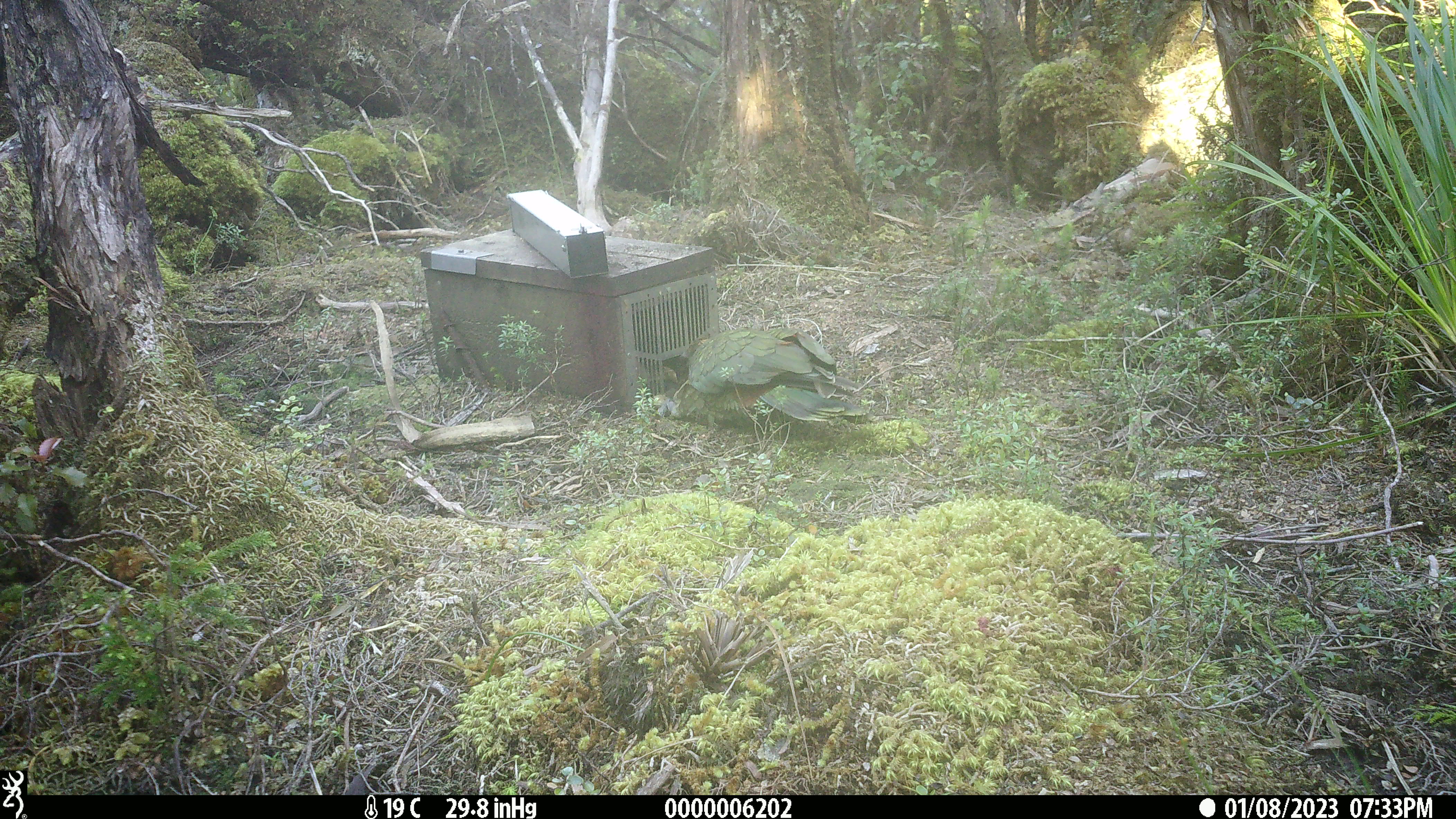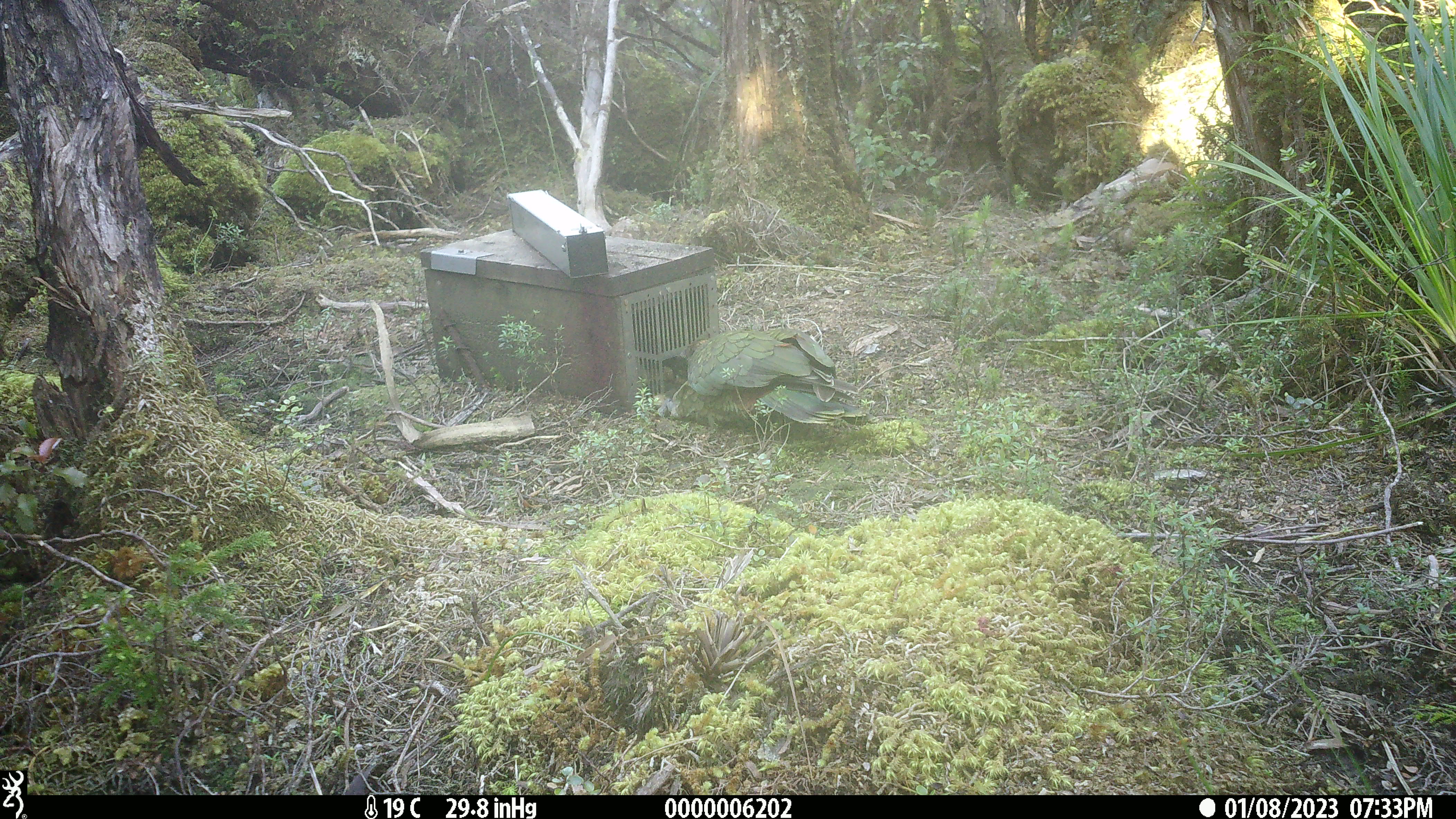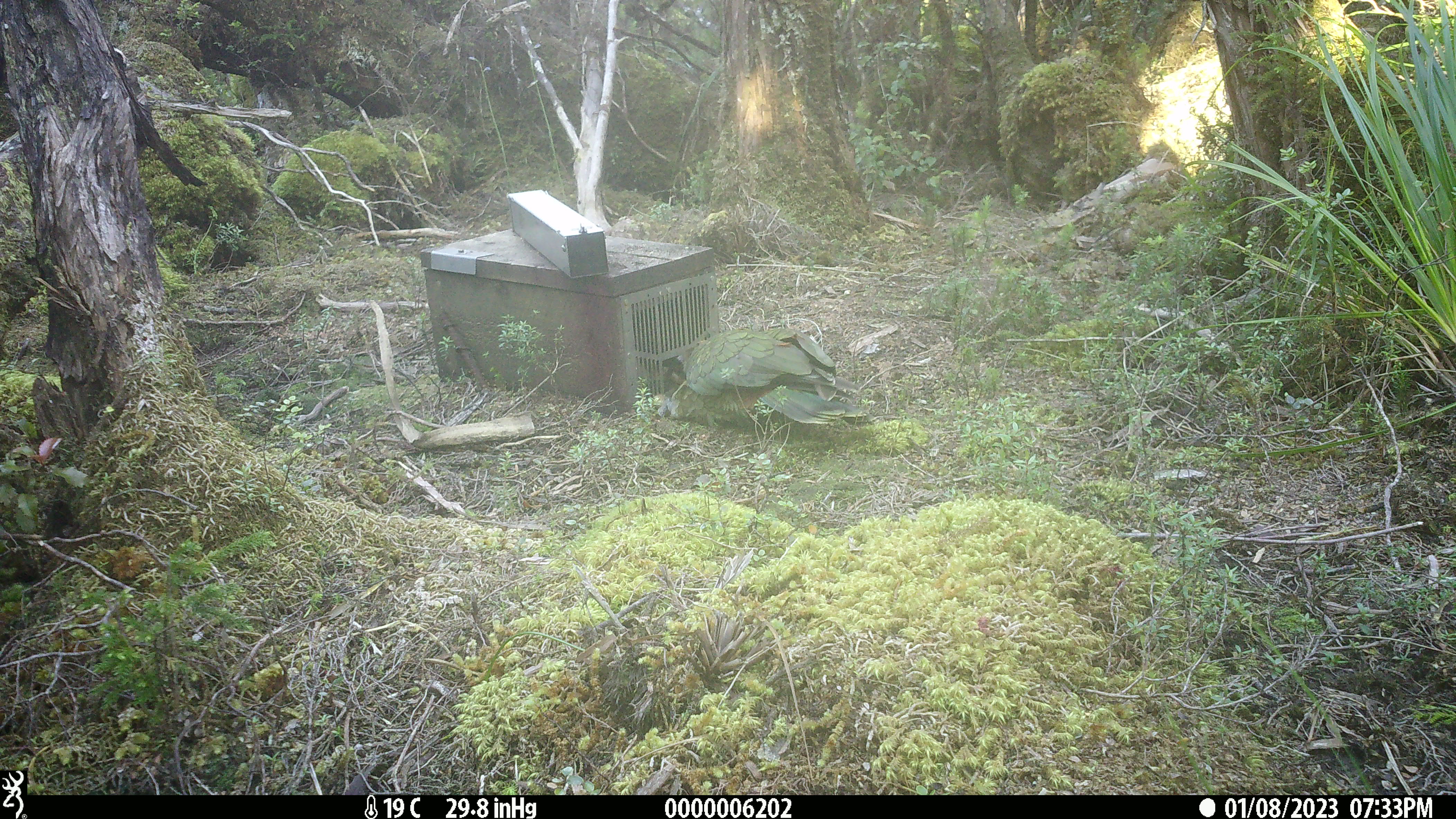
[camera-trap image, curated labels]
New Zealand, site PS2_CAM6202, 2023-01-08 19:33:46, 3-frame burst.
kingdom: Animalia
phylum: Chordata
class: Aves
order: Psittaciformes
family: Strigopidae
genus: Nestor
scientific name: Nestor notabilis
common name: kea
Kea (Nestor notabilis).